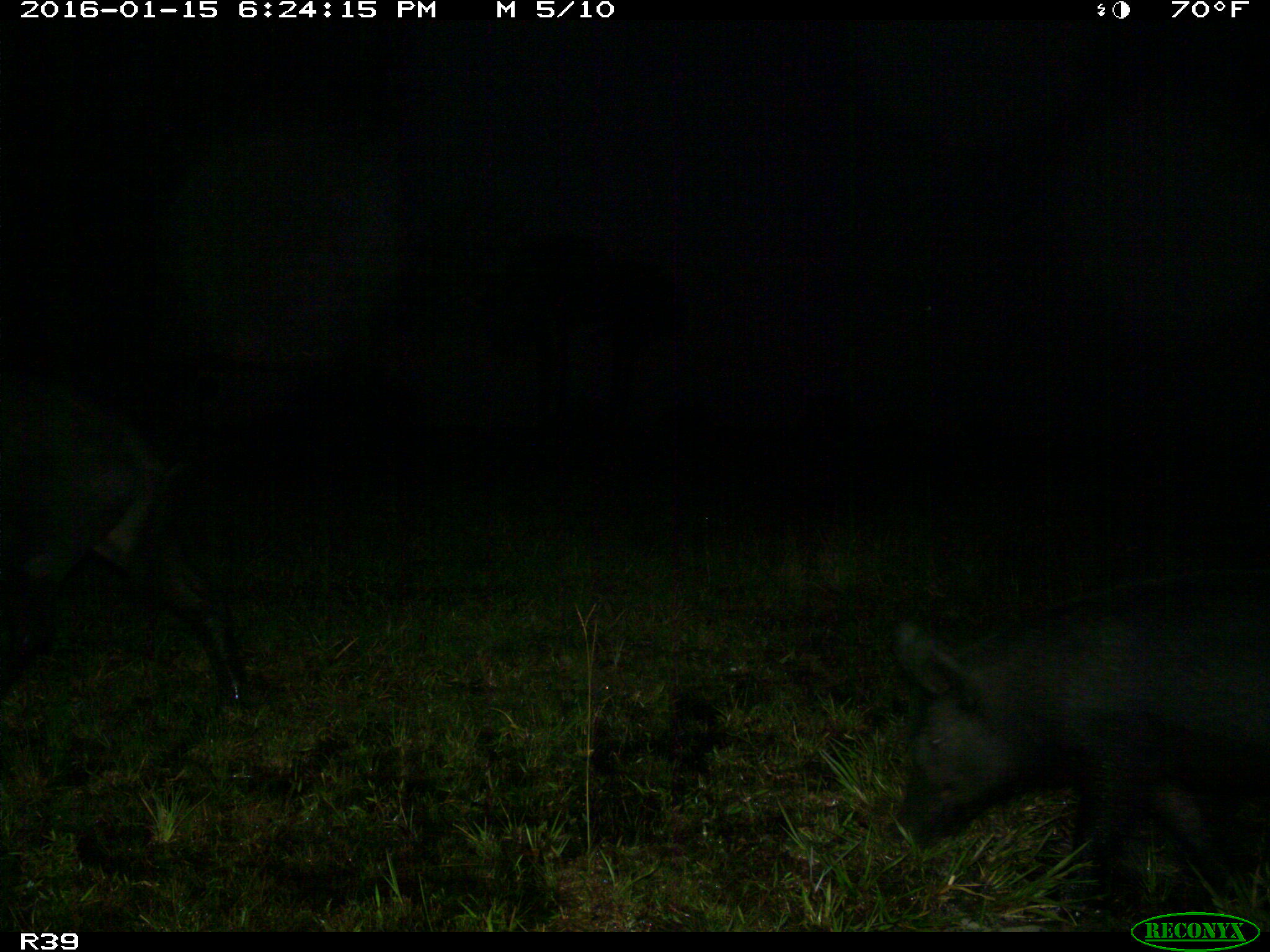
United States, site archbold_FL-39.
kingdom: Animalia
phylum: Chordata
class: Mammalia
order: Artiodactyla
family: Suidae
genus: Sus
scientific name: Sus scrofa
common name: wild boar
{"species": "Sus scrofa (wild boar)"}